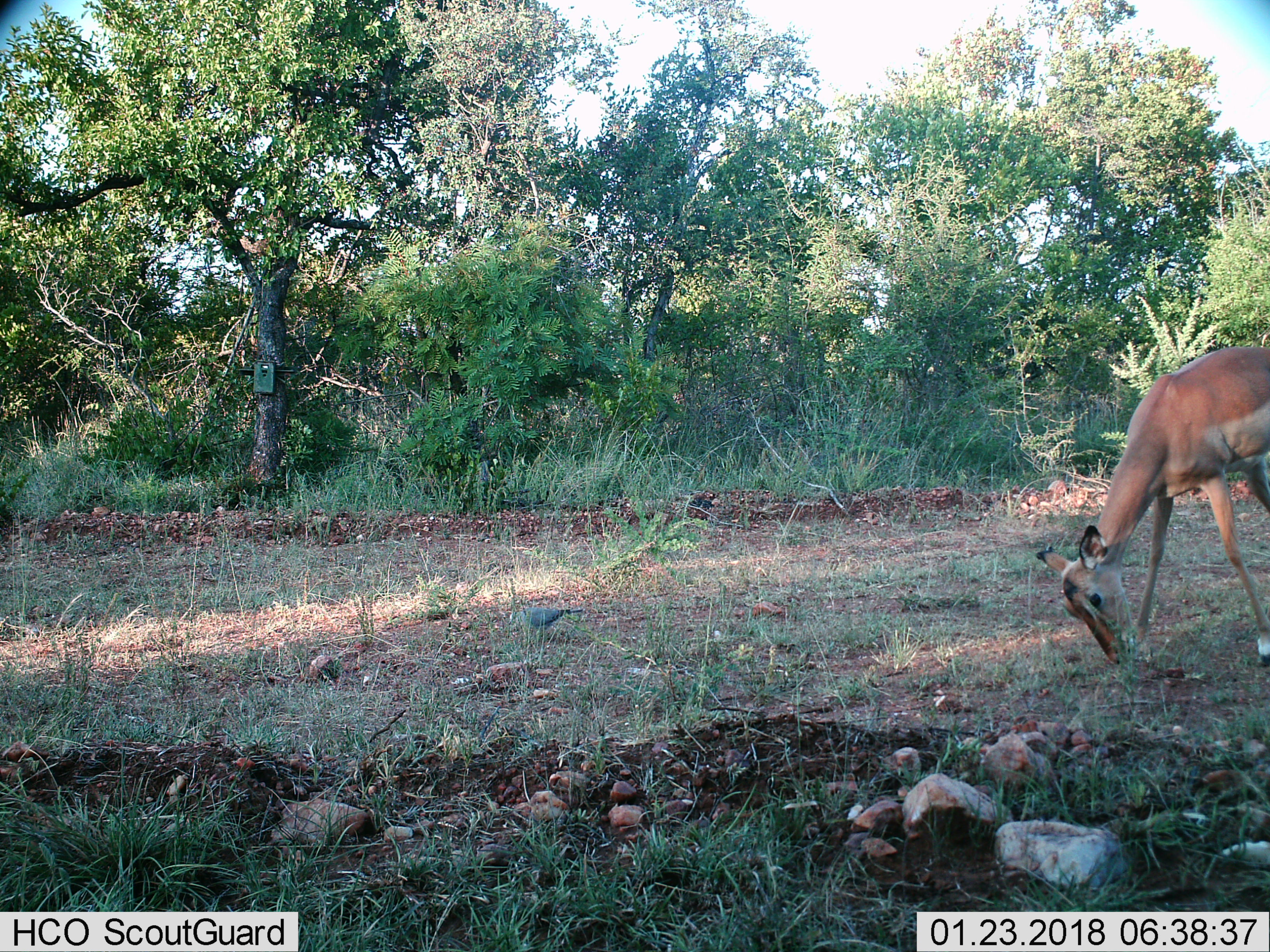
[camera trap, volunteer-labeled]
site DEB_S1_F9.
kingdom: Animalia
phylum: Chordata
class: Mammalia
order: Artiodactyla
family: Bovidae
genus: Aepyceros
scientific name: Aepyceros melampus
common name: impala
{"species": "impala (Aepyceros melampus)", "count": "1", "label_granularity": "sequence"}